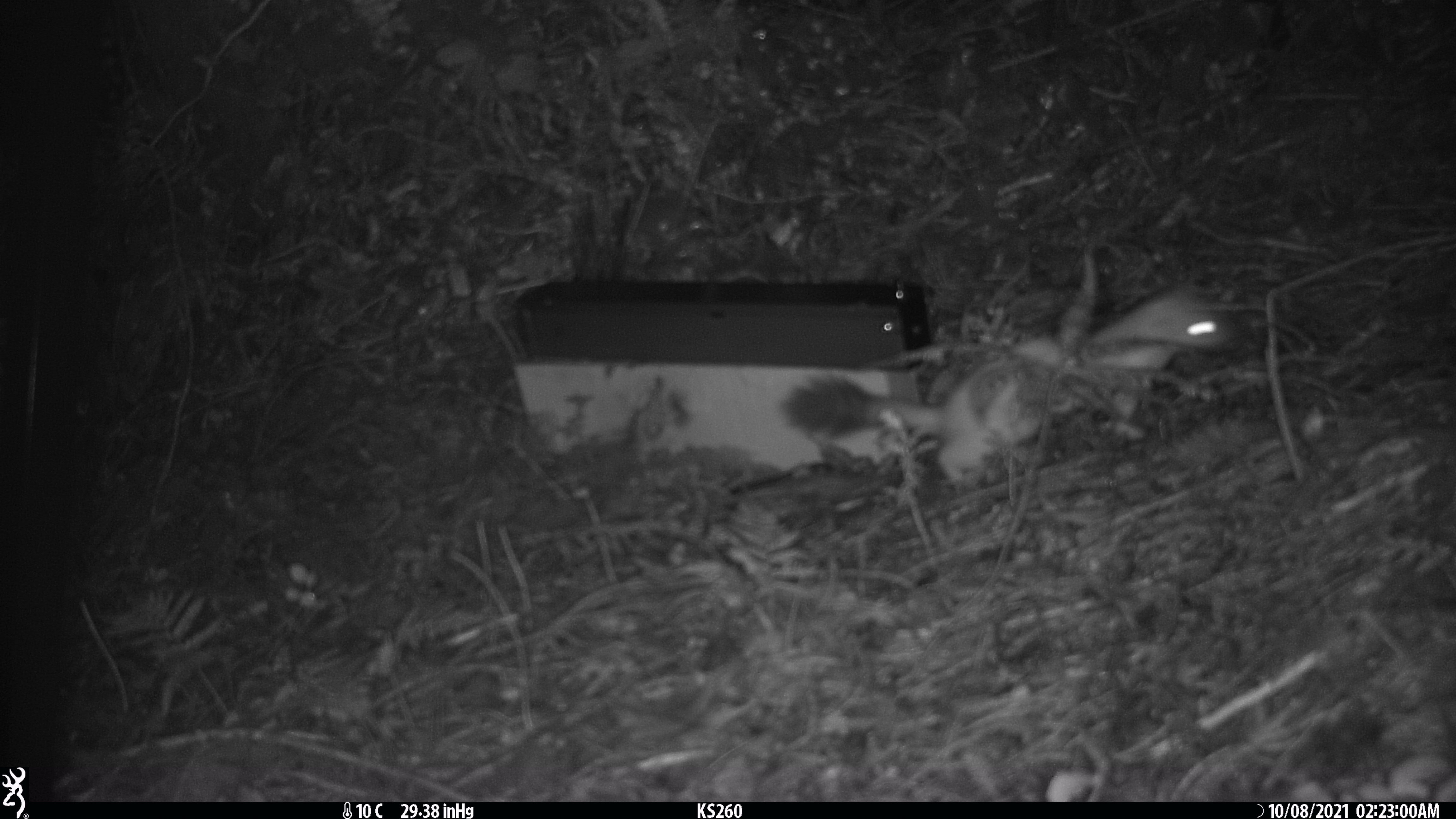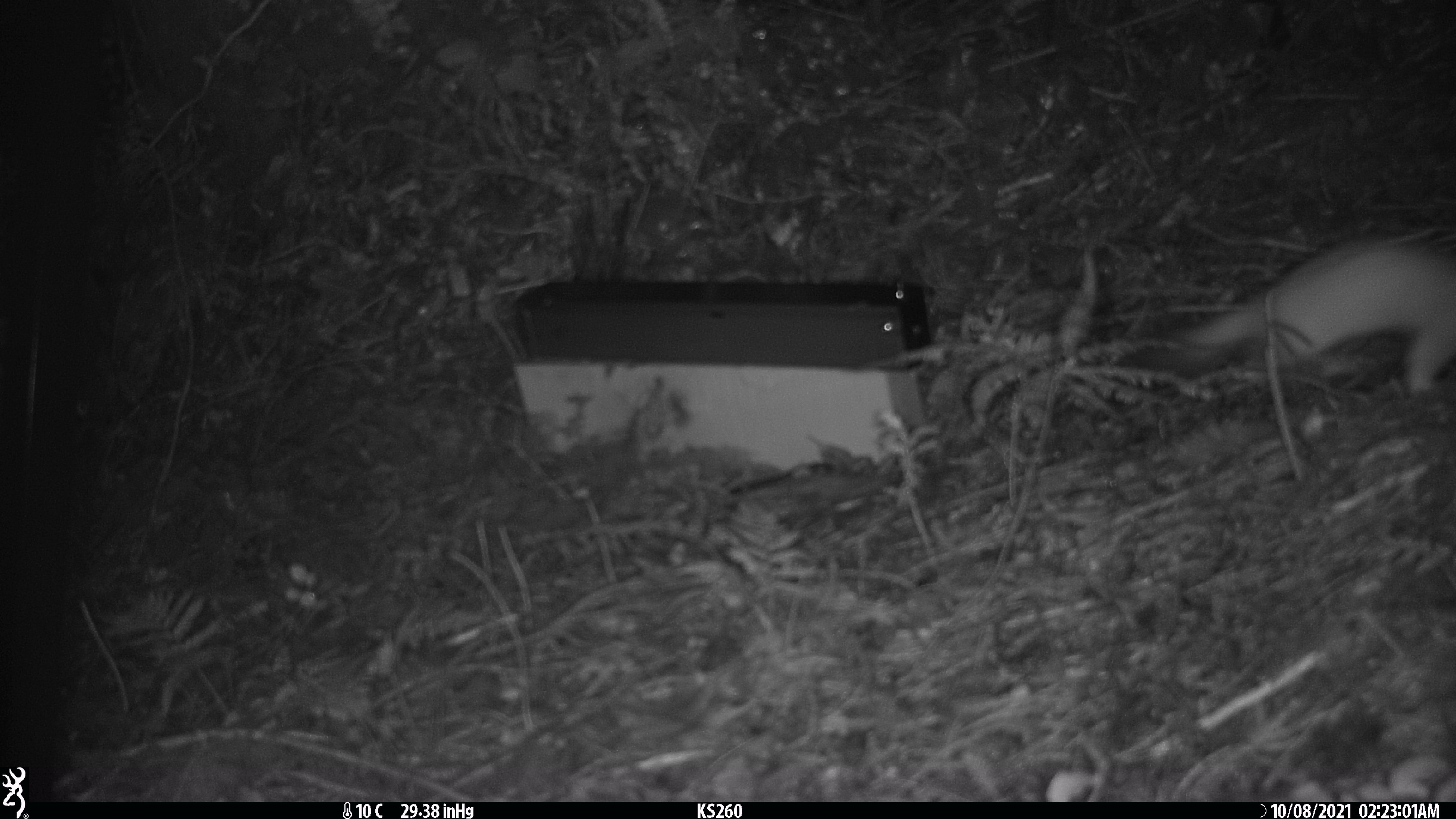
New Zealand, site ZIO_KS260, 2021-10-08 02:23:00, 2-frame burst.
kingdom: Animalia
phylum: Chordata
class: Mammalia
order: Carnivora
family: Mustelidae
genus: Mustela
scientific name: Mustela erminea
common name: stoat